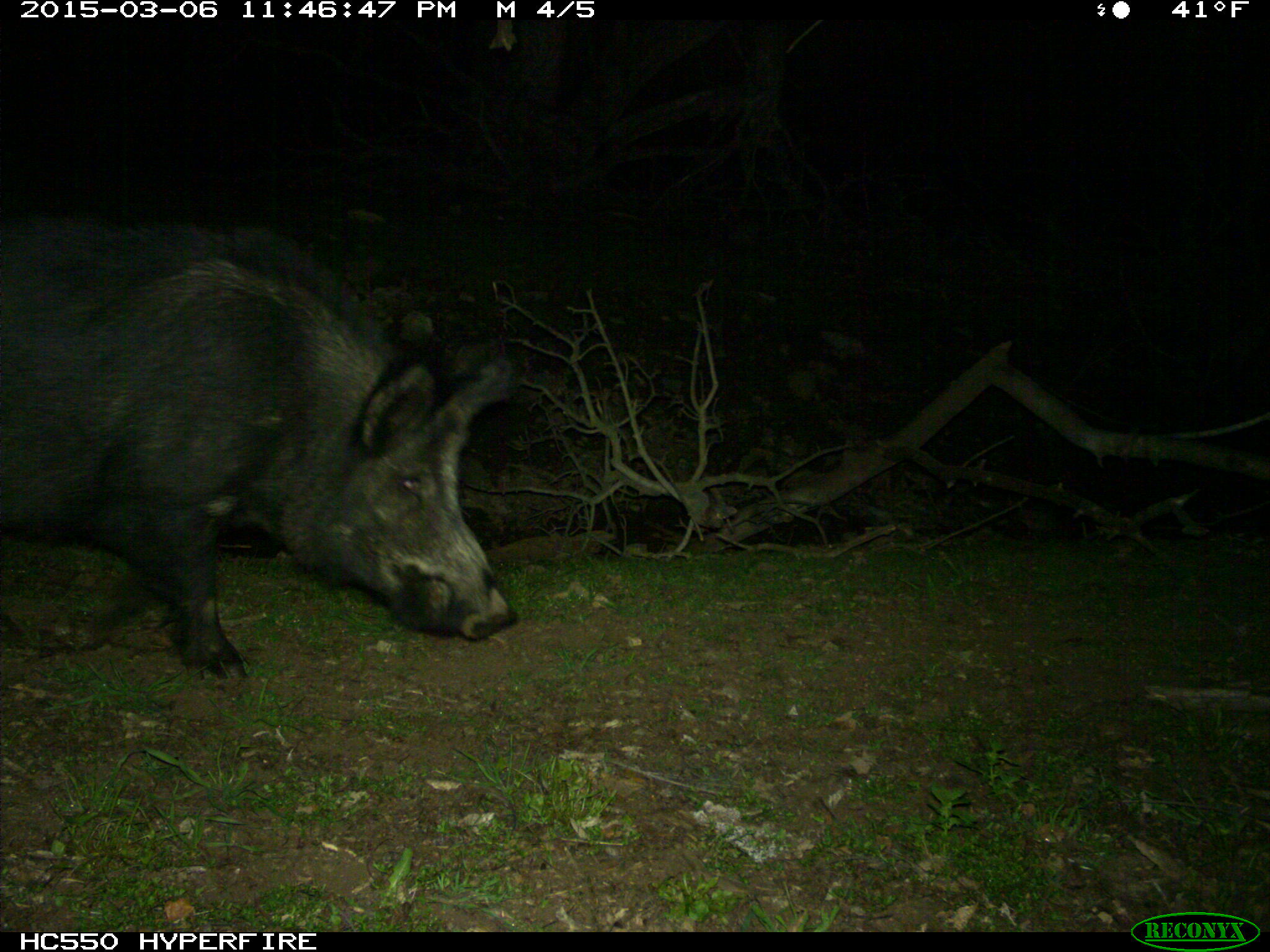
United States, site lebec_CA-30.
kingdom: Animalia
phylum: Chordata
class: Mammalia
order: Artiodactyla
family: Suidae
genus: Sus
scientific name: Sus scrofa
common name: wild boar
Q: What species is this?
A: Sus scrofa (wild boar).